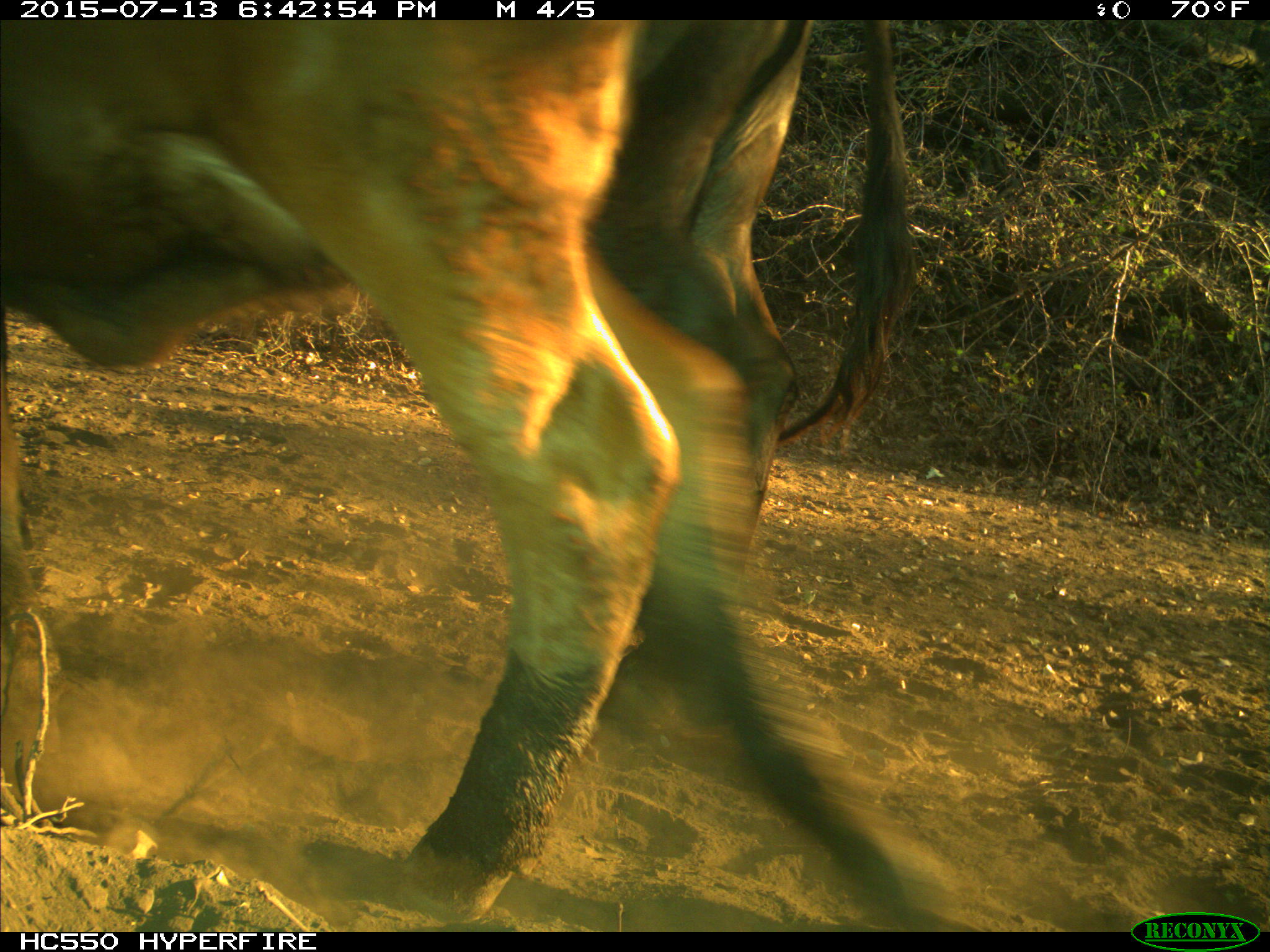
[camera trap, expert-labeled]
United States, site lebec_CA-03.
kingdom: Animalia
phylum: Chordata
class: Mammalia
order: Artiodactyla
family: Bovidae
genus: Bos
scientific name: Bos taurus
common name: domestic cow